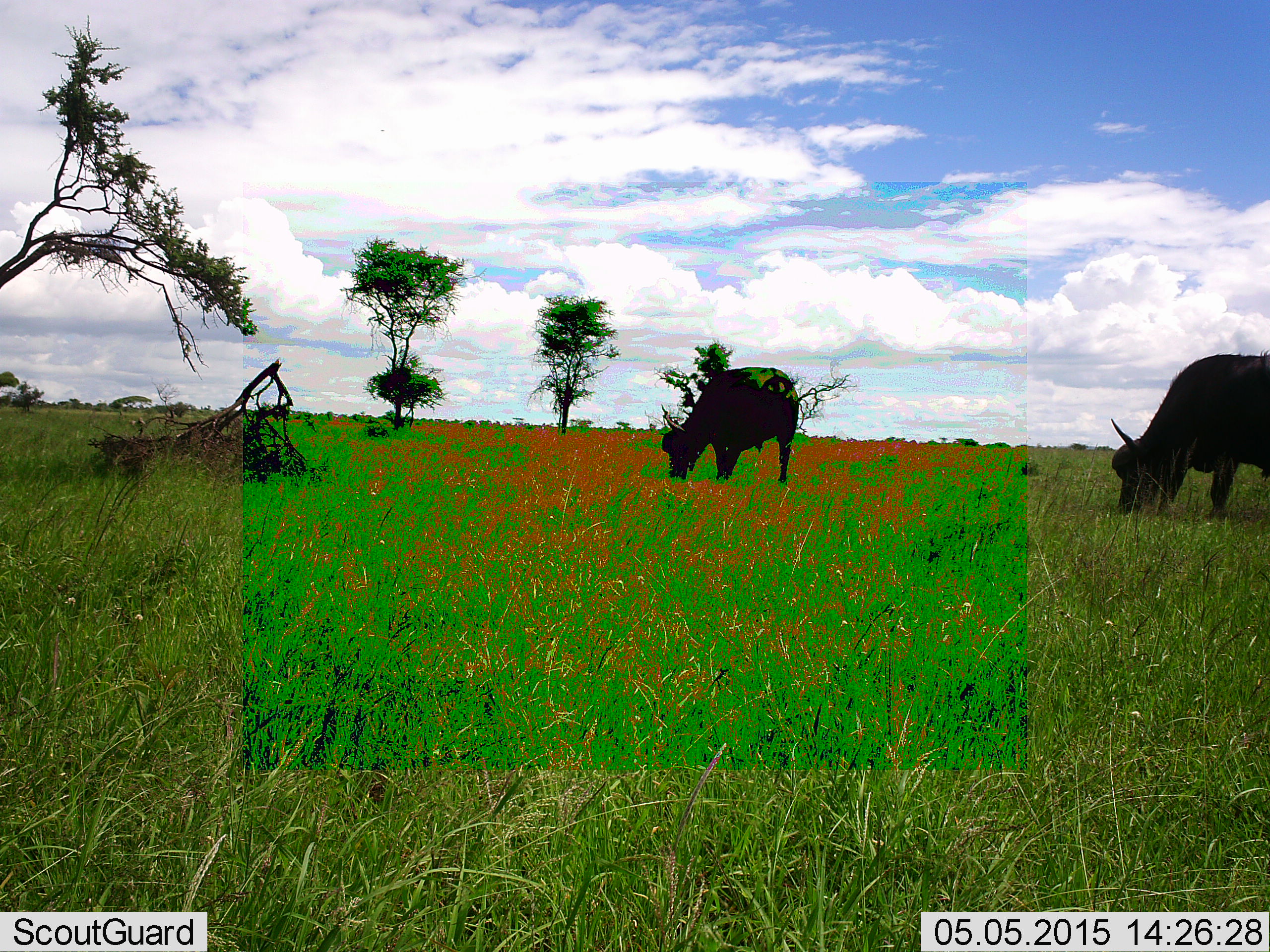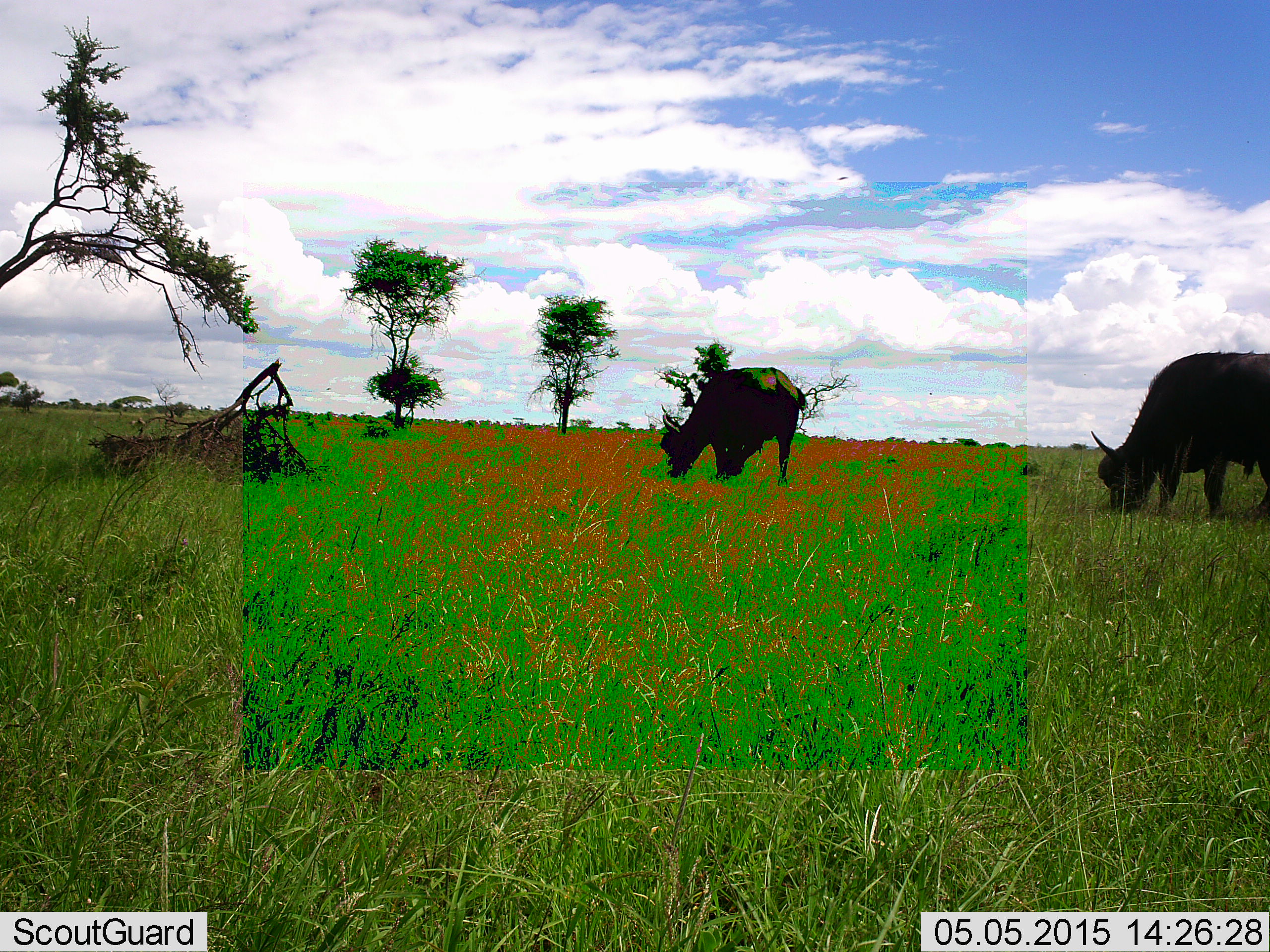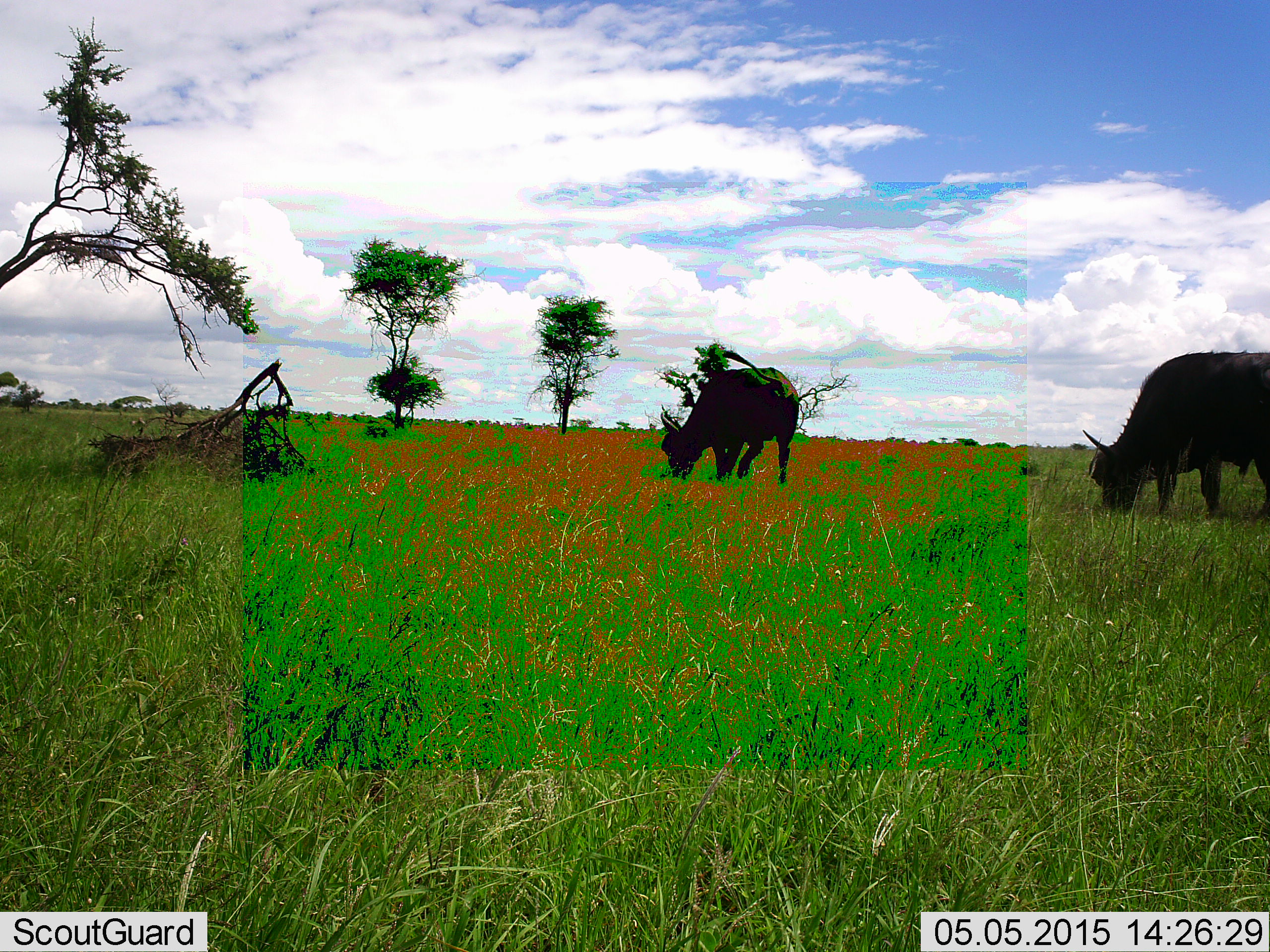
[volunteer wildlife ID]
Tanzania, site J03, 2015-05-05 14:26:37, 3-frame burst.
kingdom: Animalia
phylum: Chordata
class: Mammalia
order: Artiodactyla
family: Bovidae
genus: Syncerus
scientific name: Syncerus caffer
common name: cape buffalo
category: buffalo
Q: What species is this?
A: Buffalo (cape buffalo) (Syncerus caffer).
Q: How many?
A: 2.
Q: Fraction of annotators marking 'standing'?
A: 10%.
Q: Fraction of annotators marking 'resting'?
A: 0%.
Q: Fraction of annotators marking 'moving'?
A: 0%.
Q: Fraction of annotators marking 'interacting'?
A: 0%.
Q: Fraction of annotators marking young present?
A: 0%.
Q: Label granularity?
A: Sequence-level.